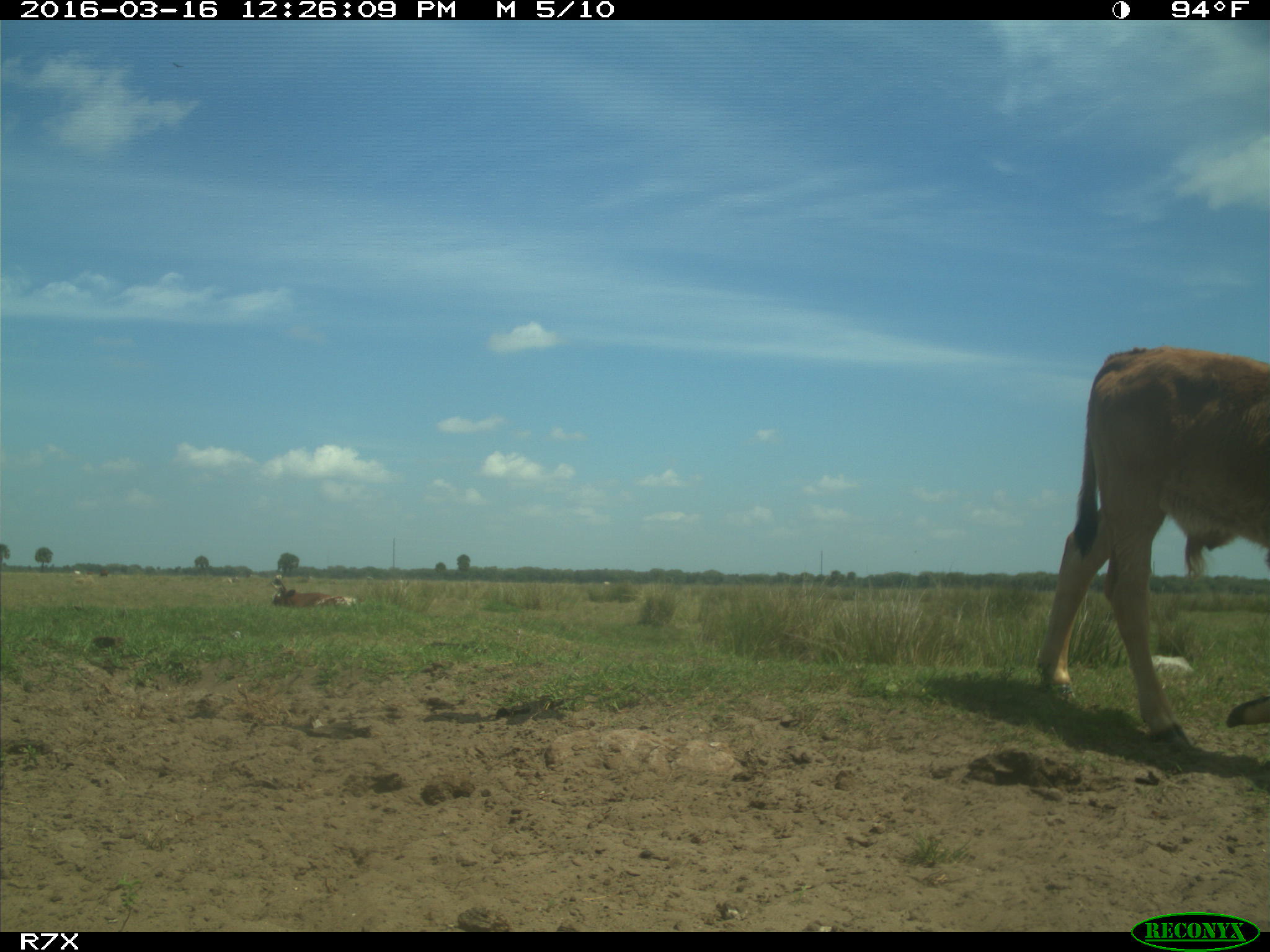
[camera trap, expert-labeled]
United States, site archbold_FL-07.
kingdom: Animalia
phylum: Chordata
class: Mammalia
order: Artiodactyla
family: Bovidae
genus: Bos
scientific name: Bos taurus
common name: domestic cow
Bos taurus (domestic cow).